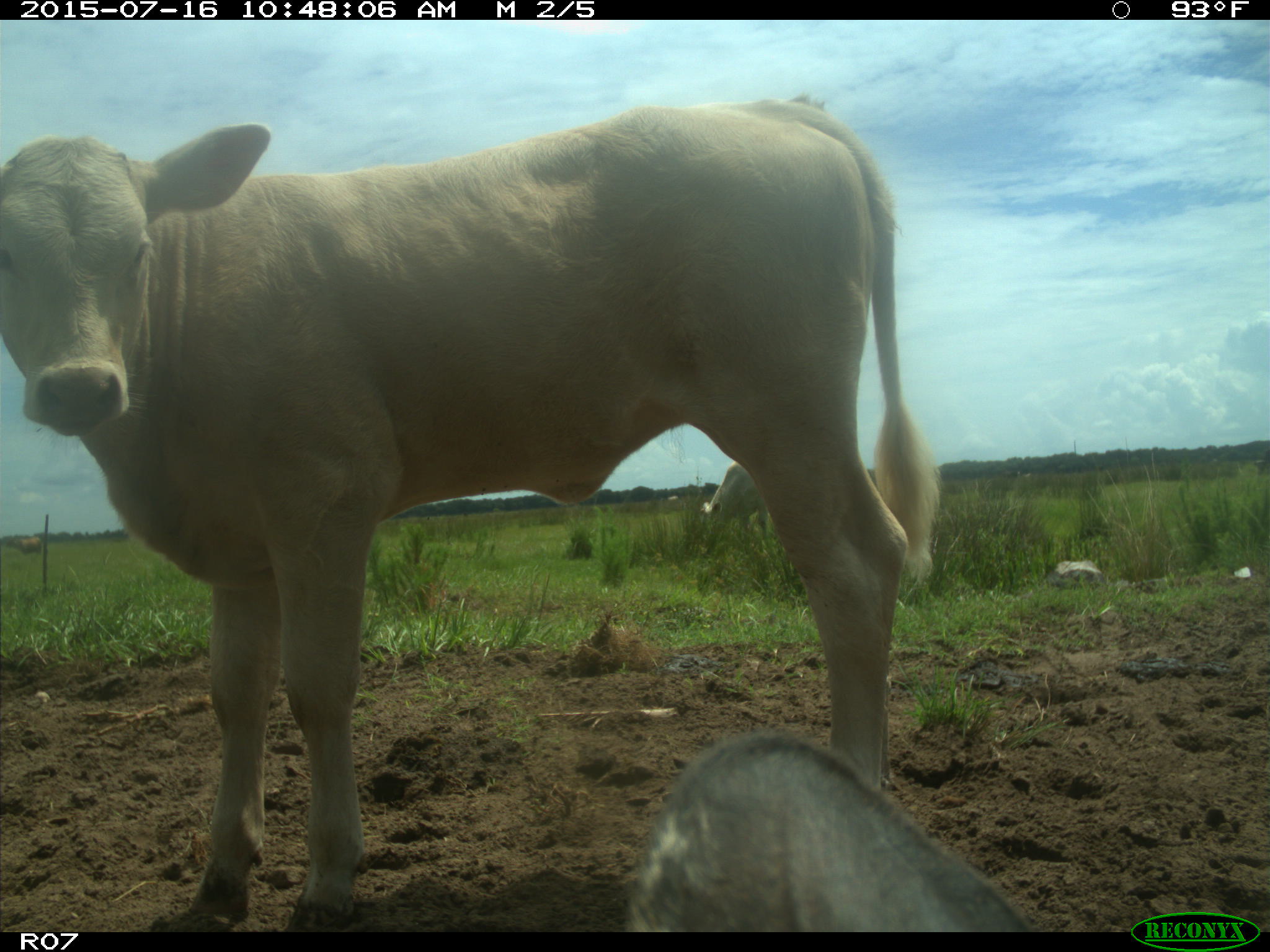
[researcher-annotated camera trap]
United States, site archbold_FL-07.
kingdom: Animalia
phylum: Chordata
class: Mammalia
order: Artiodactyla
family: Bovidae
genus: Bos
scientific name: Bos taurus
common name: domestic cow